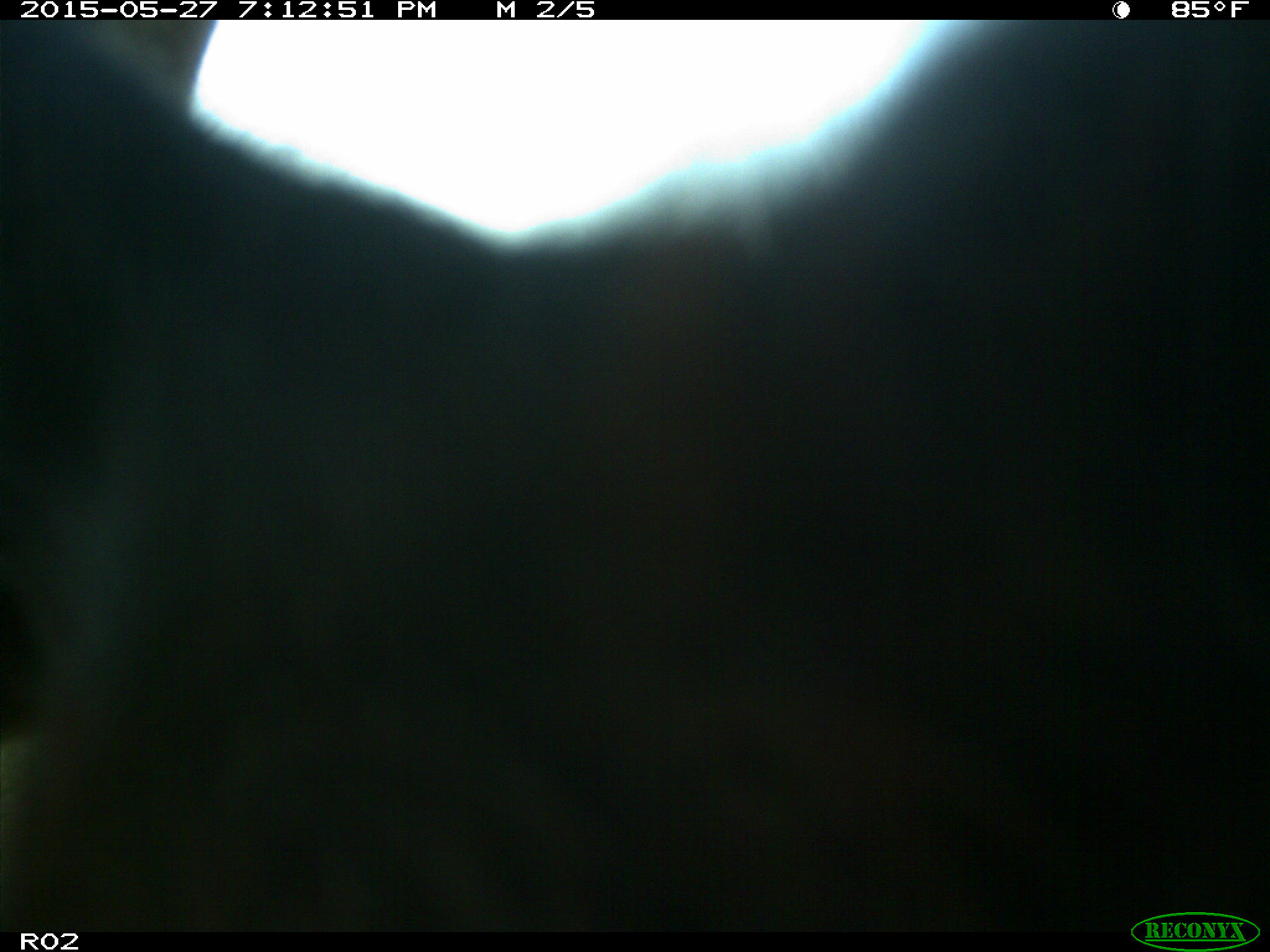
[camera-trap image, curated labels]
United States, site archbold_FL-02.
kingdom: Animalia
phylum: Chordata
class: Mammalia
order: Artiodactyla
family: Bovidae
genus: Bos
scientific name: Bos taurus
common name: domestic cow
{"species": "Bos taurus (domestic cow)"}